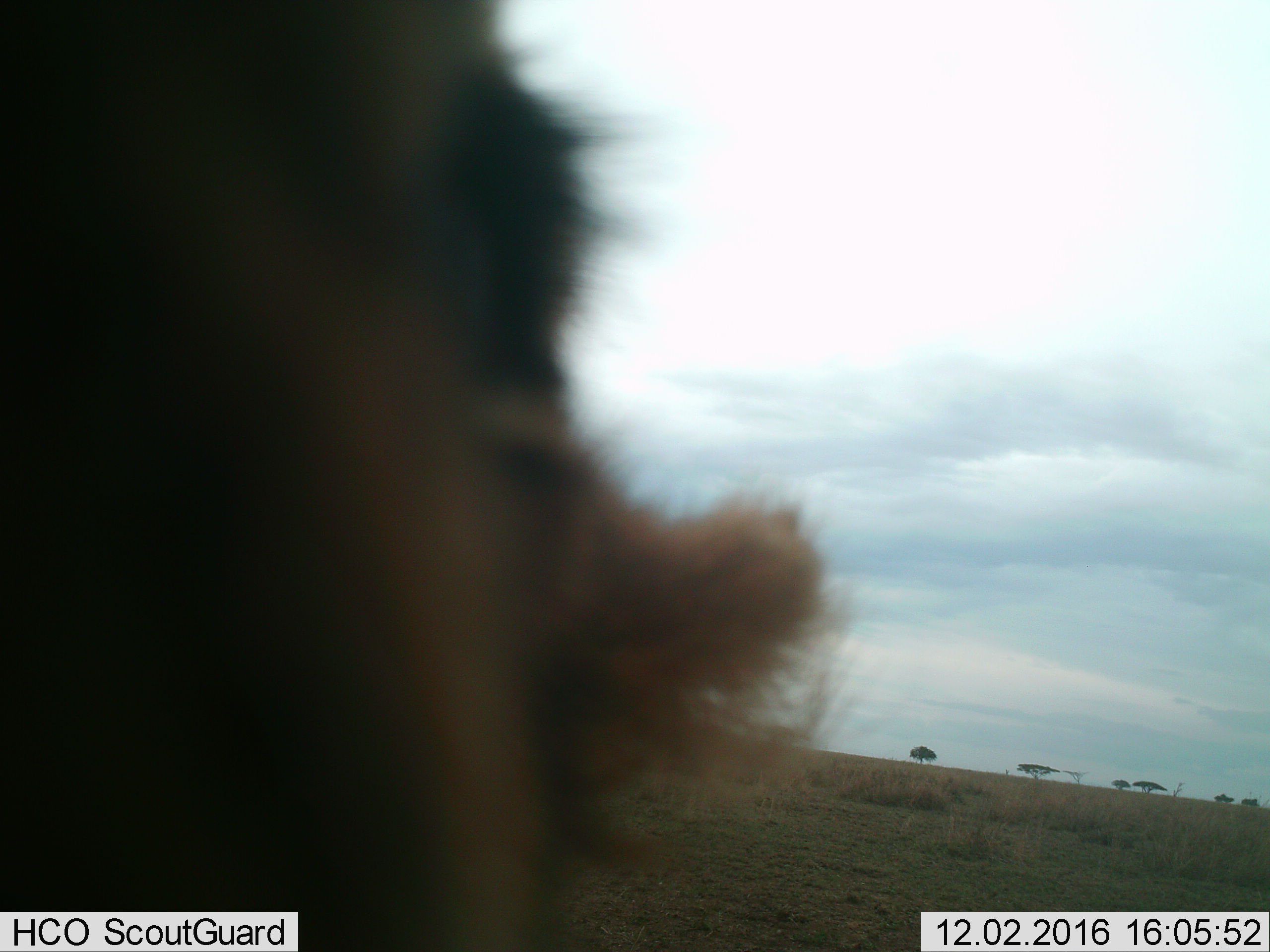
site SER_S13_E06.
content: unidentified animal